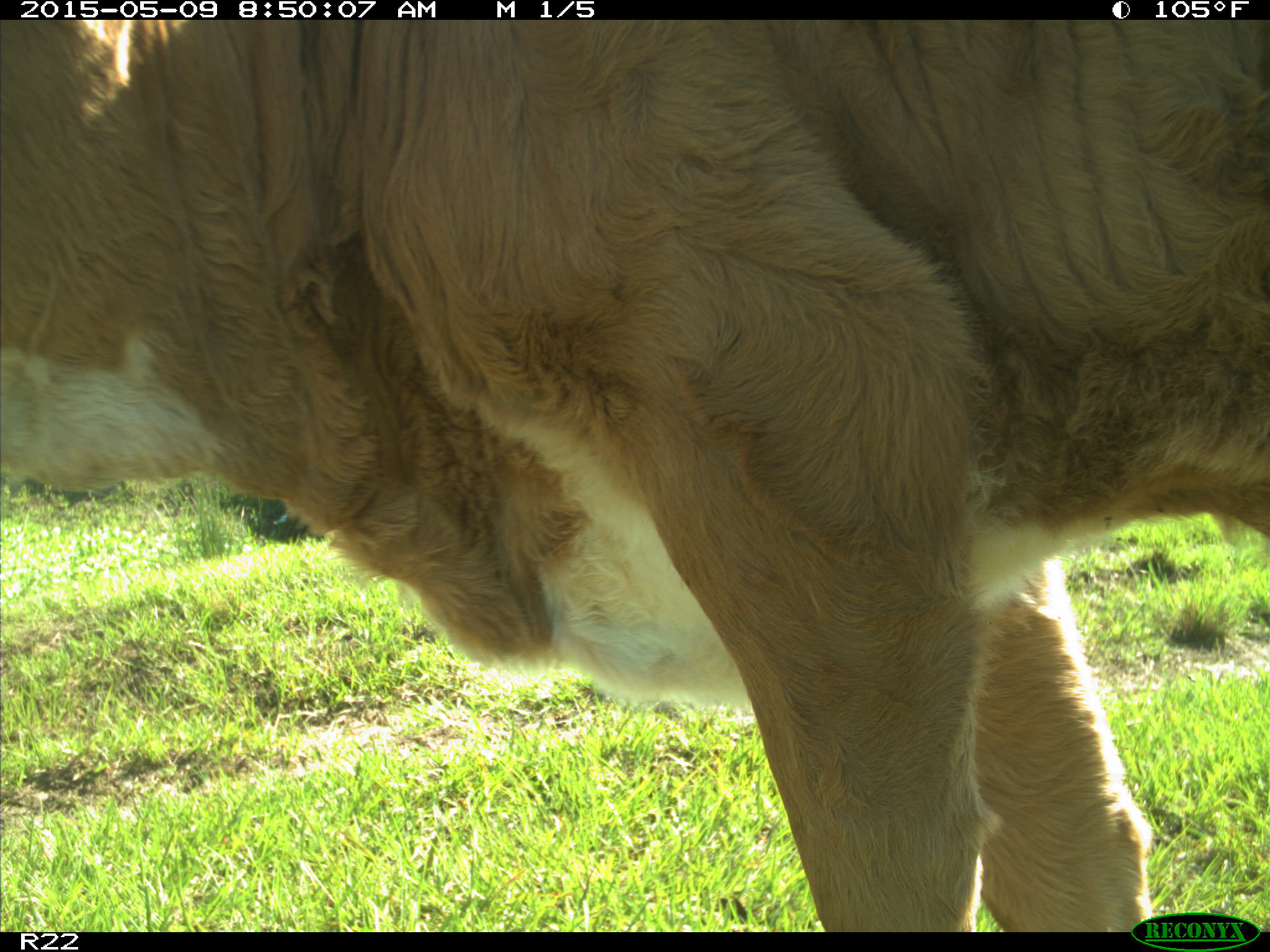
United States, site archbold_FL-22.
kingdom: Animalia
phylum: Chordata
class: Mammalia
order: Artiodactyla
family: Bovidae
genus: Bos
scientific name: Bos taurus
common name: domestic cow